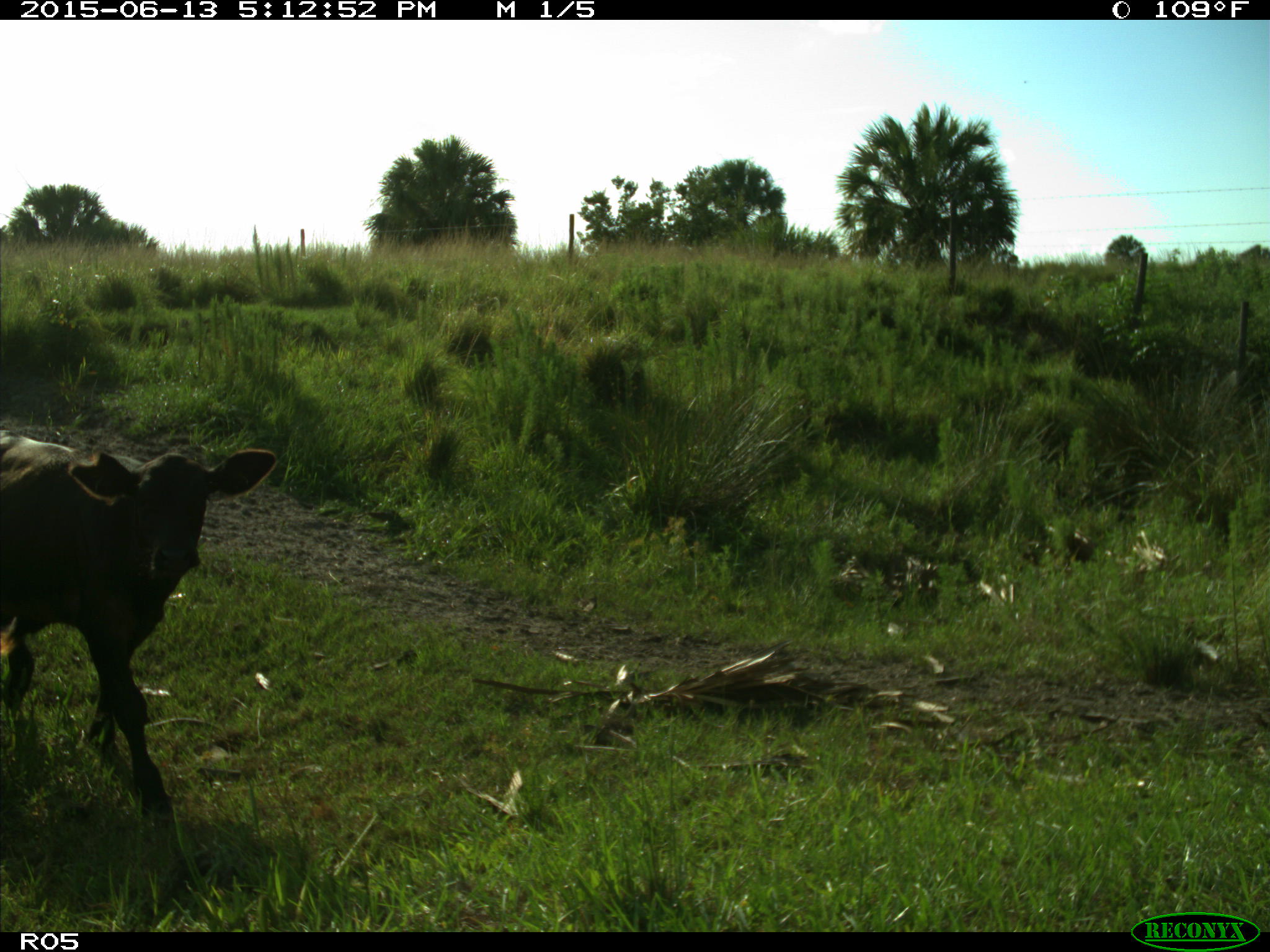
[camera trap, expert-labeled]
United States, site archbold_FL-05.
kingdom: Animalia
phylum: Chordata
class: Mammalia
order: Artiodactyla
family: Bovidae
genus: Bos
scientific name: Bos taurus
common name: domestic cow